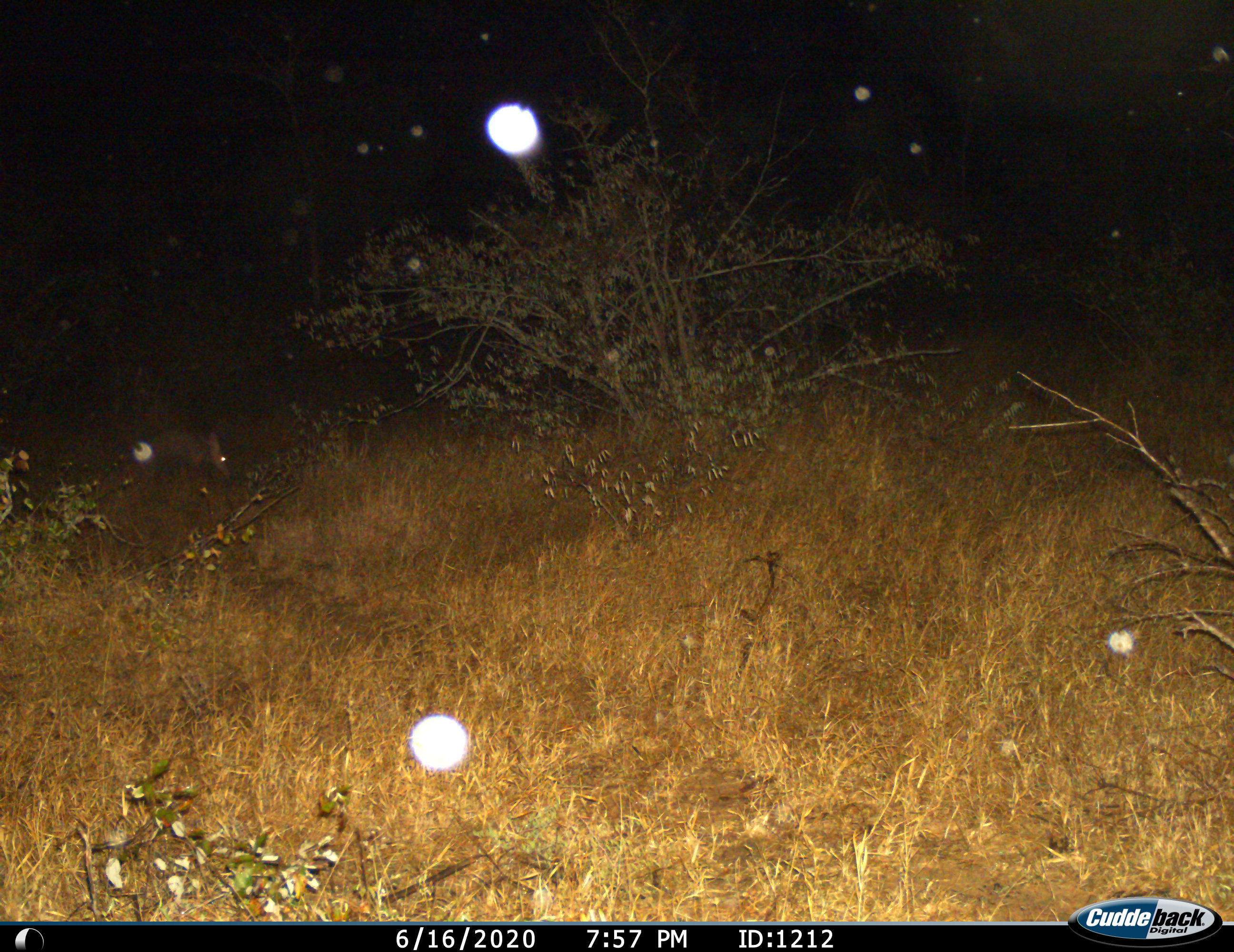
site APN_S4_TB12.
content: unidentified animal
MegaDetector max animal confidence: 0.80